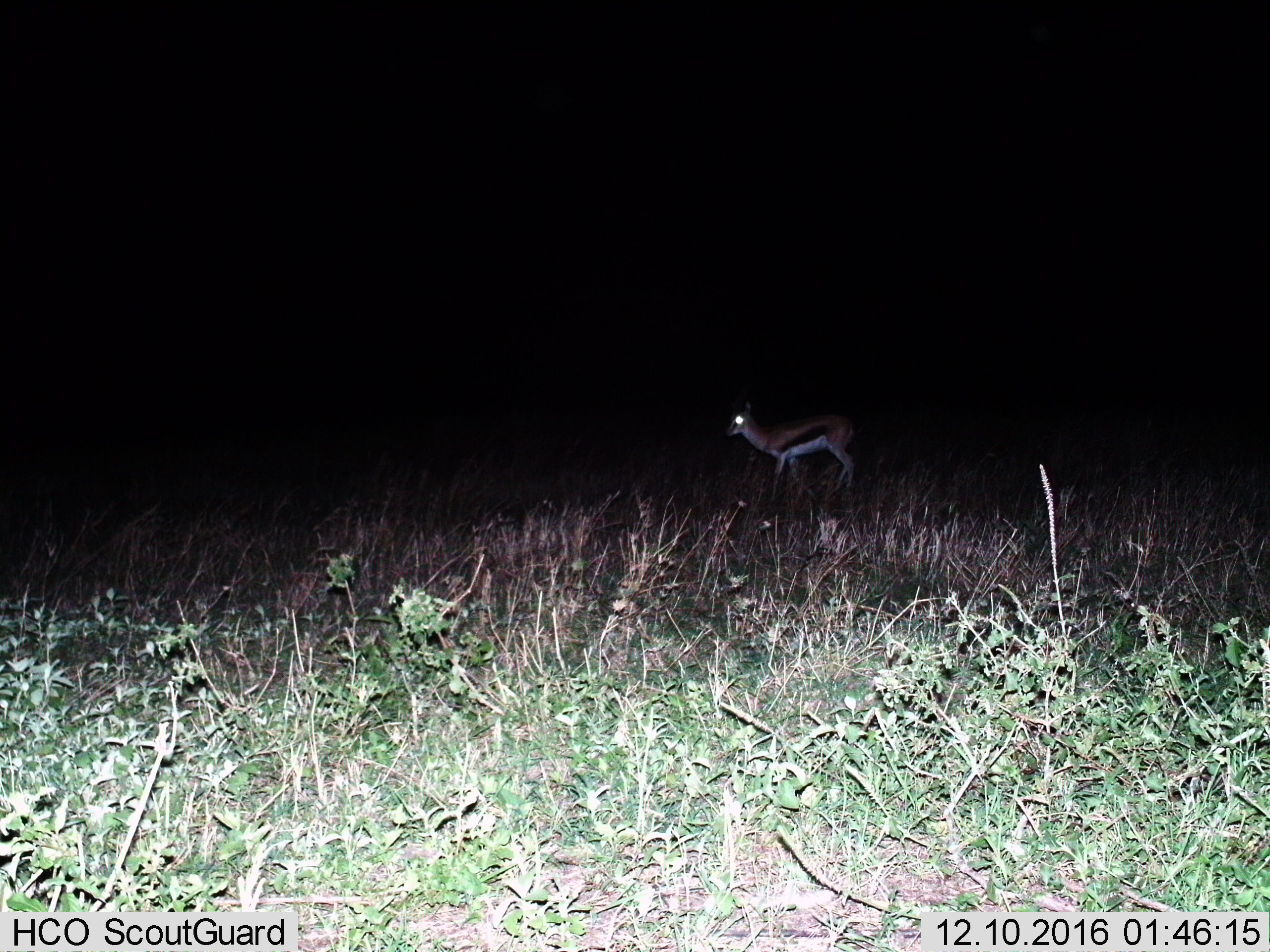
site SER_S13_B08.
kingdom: Animalia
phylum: Chordata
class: Mammalia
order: Artiodactyla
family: Bovidae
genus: Eudorcas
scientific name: Eudorcas thomsonii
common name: thomson's gazelle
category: gazellethomsons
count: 1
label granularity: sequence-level